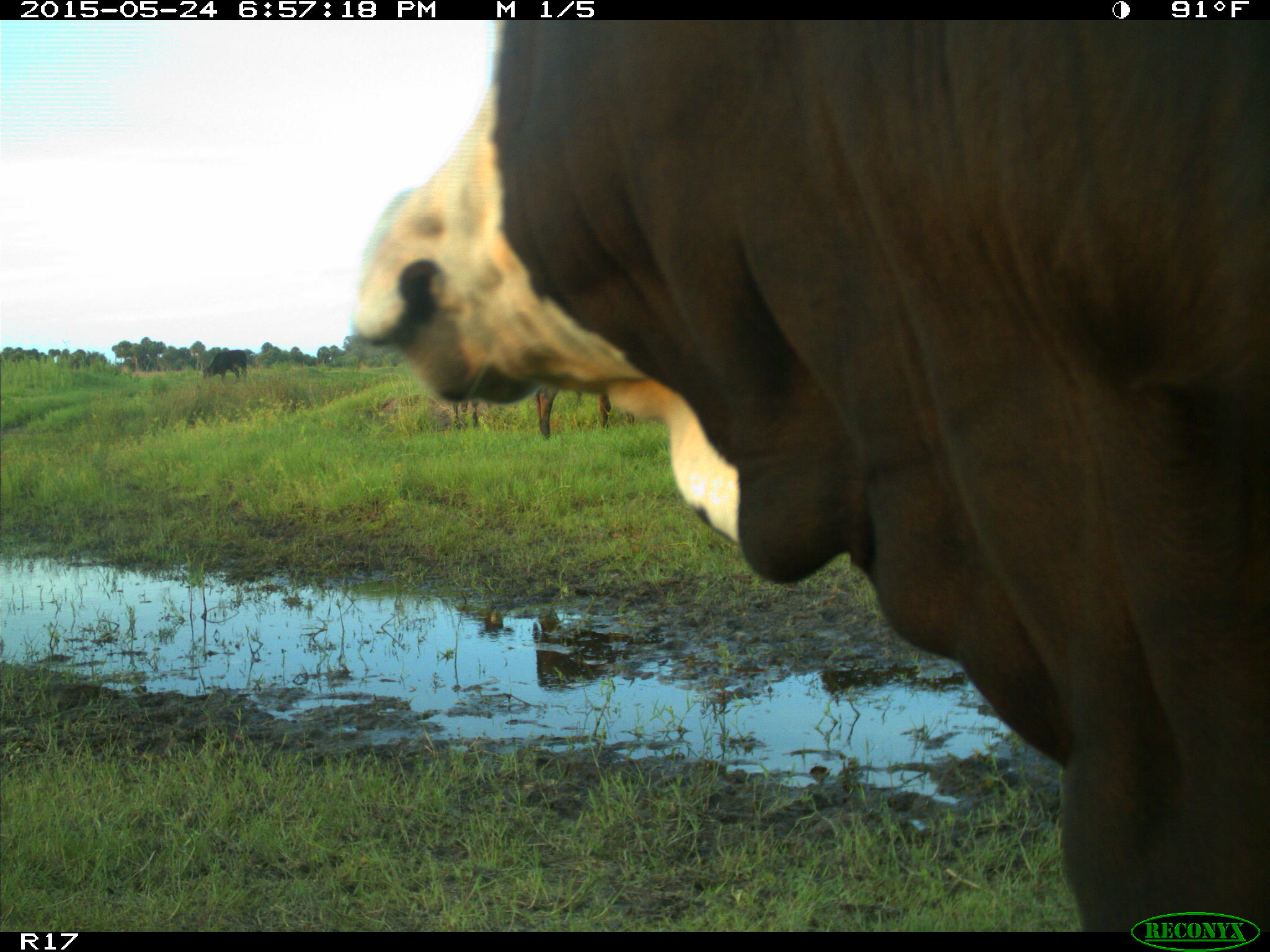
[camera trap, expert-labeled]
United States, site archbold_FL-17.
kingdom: Animalia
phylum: Chordata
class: Mammalia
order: Artiodactyla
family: Bovidae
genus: Bos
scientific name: Bos taurus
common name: domestic cow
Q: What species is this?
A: Bos taurus (domestic cow).